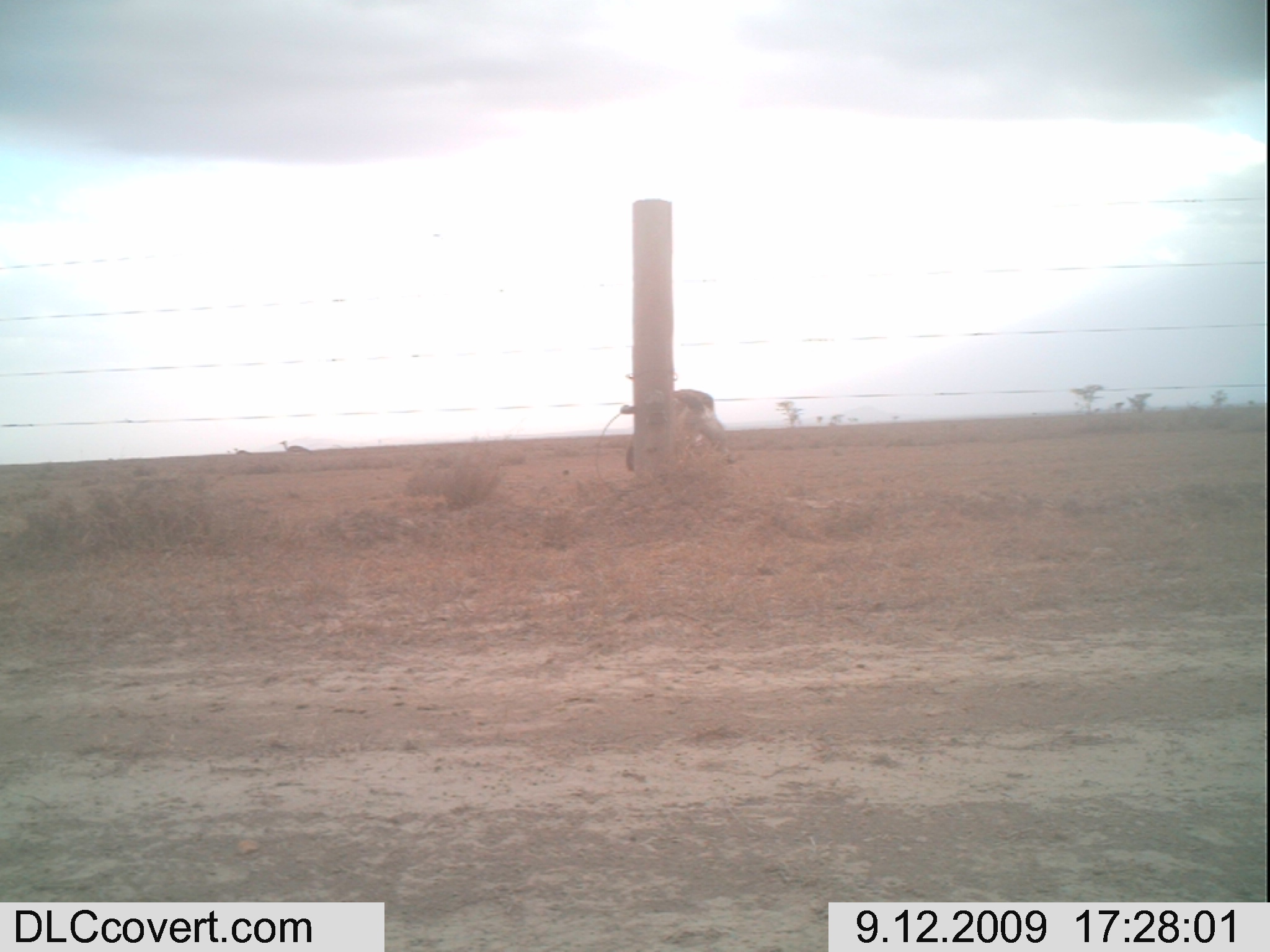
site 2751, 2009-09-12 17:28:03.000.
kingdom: Animalia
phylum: Chordata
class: Aves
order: Otidiformes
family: Otididae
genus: Ardeotis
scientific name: Ardeotis kori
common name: kori bustard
Ardeotis kori (kori bustard), count 3.